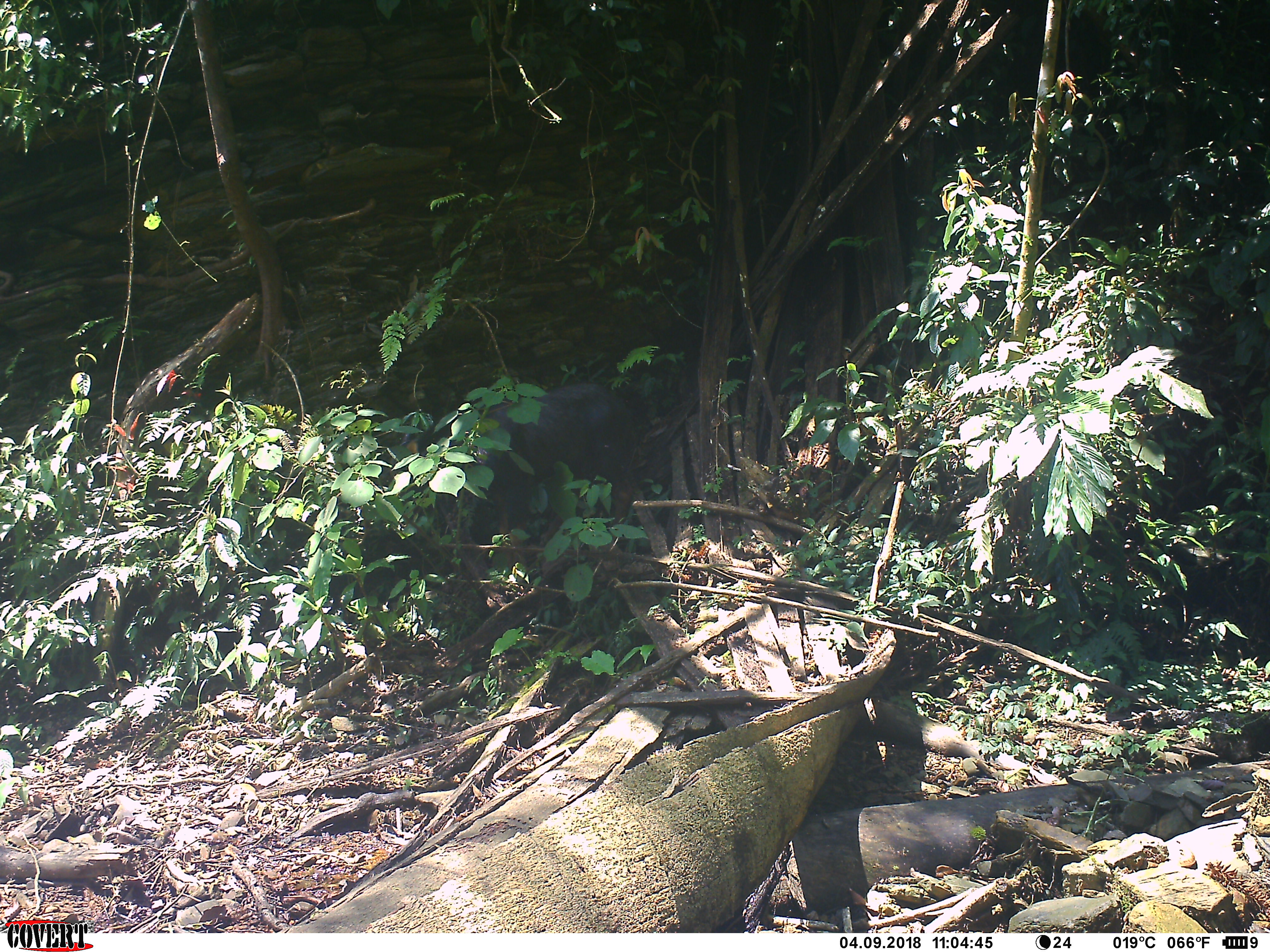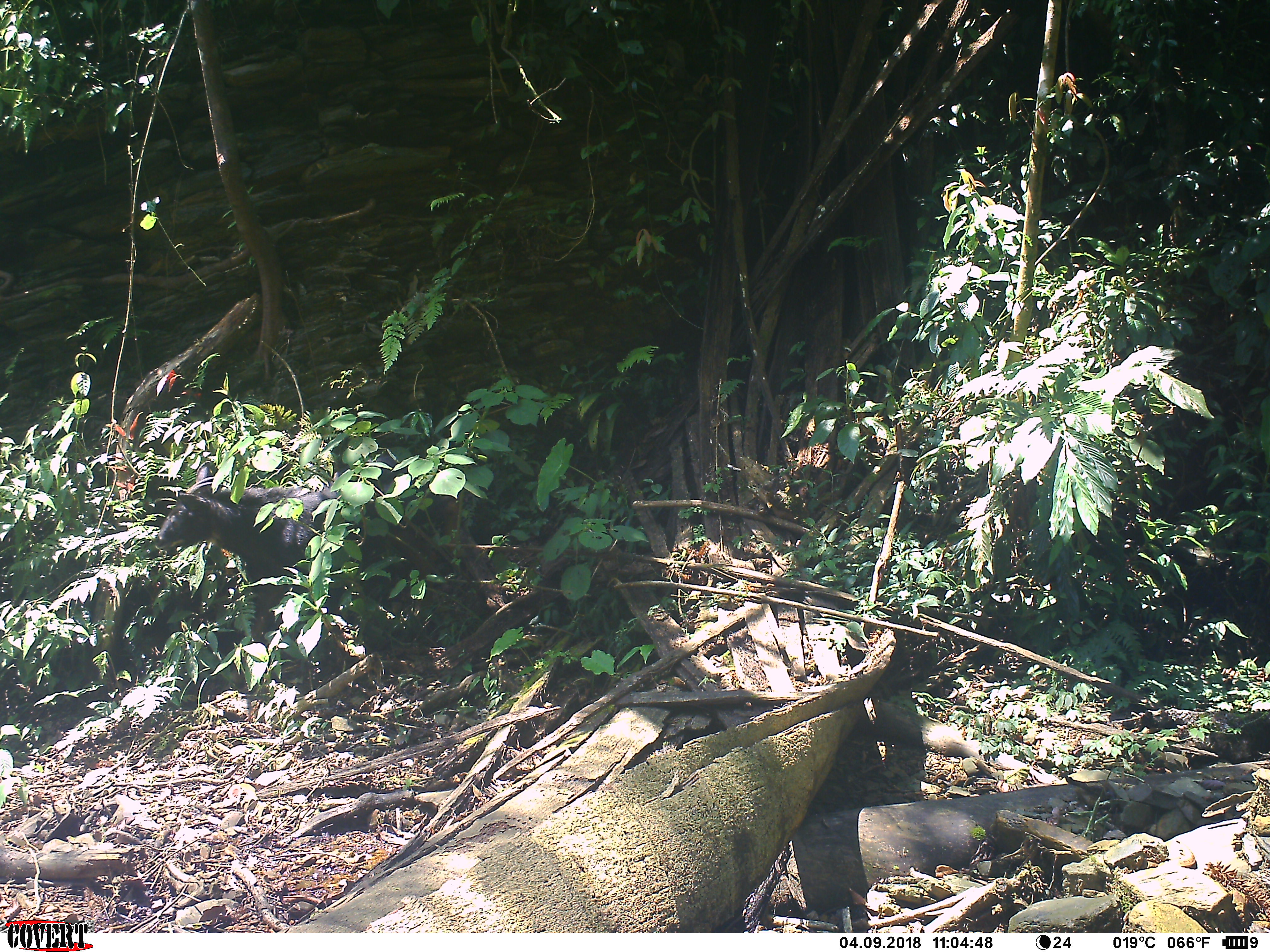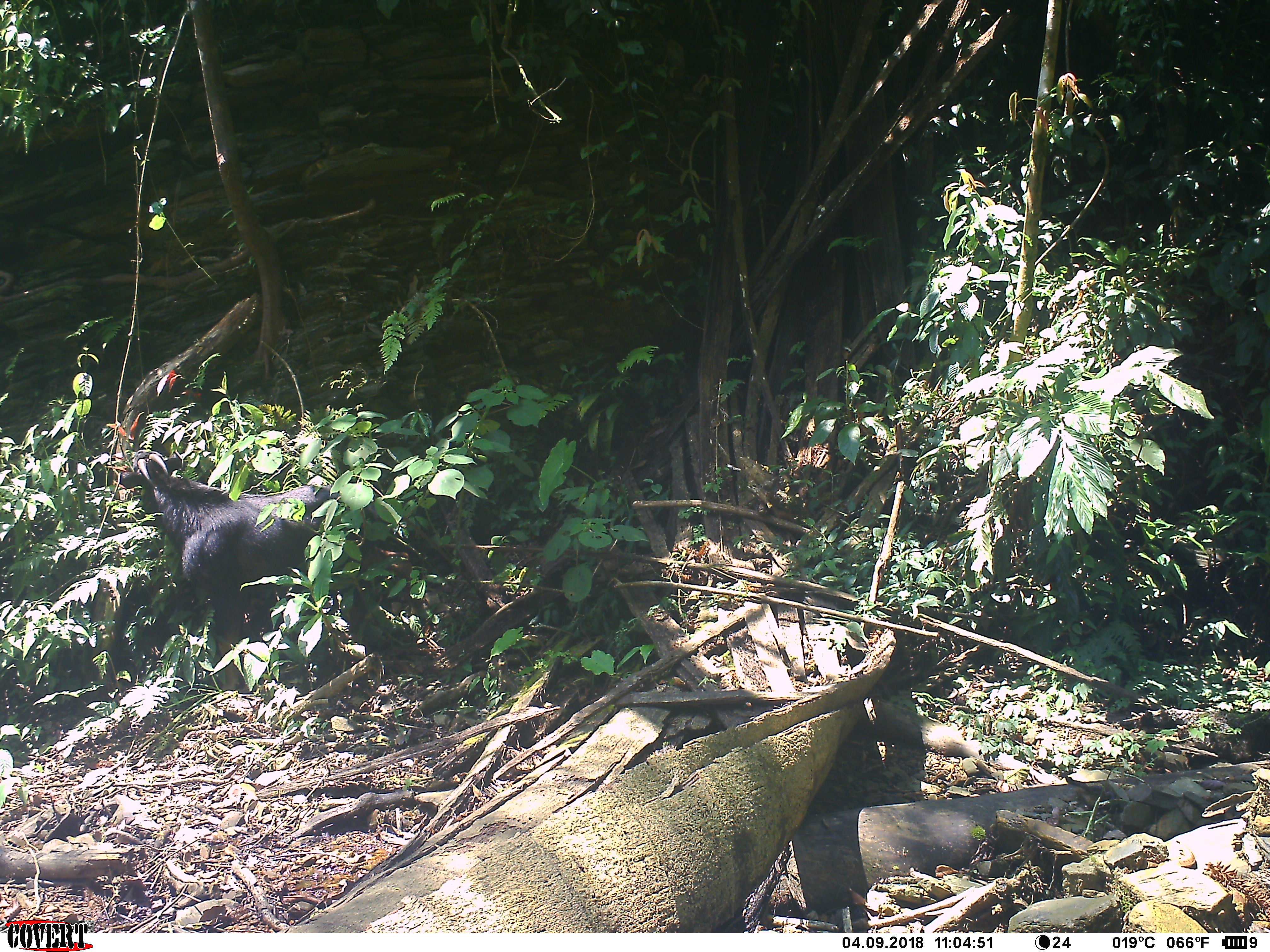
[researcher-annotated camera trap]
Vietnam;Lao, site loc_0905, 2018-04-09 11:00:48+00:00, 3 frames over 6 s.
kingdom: Animalia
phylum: Chordata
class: Mammalia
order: Artiodactyla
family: Bovidae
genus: Capricornis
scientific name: Capricornis sumatraensis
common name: chinese serow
Chinese serow (Capricornis sumatraensis). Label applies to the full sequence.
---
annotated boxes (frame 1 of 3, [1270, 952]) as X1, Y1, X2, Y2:
chinese serow: 401, 381, 645, 546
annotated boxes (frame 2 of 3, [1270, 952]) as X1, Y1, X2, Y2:
chinese serow: 156, 453, 457, 641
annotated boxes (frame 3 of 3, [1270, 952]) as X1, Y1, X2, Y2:
chinese serow: 112, 448, 387, 691